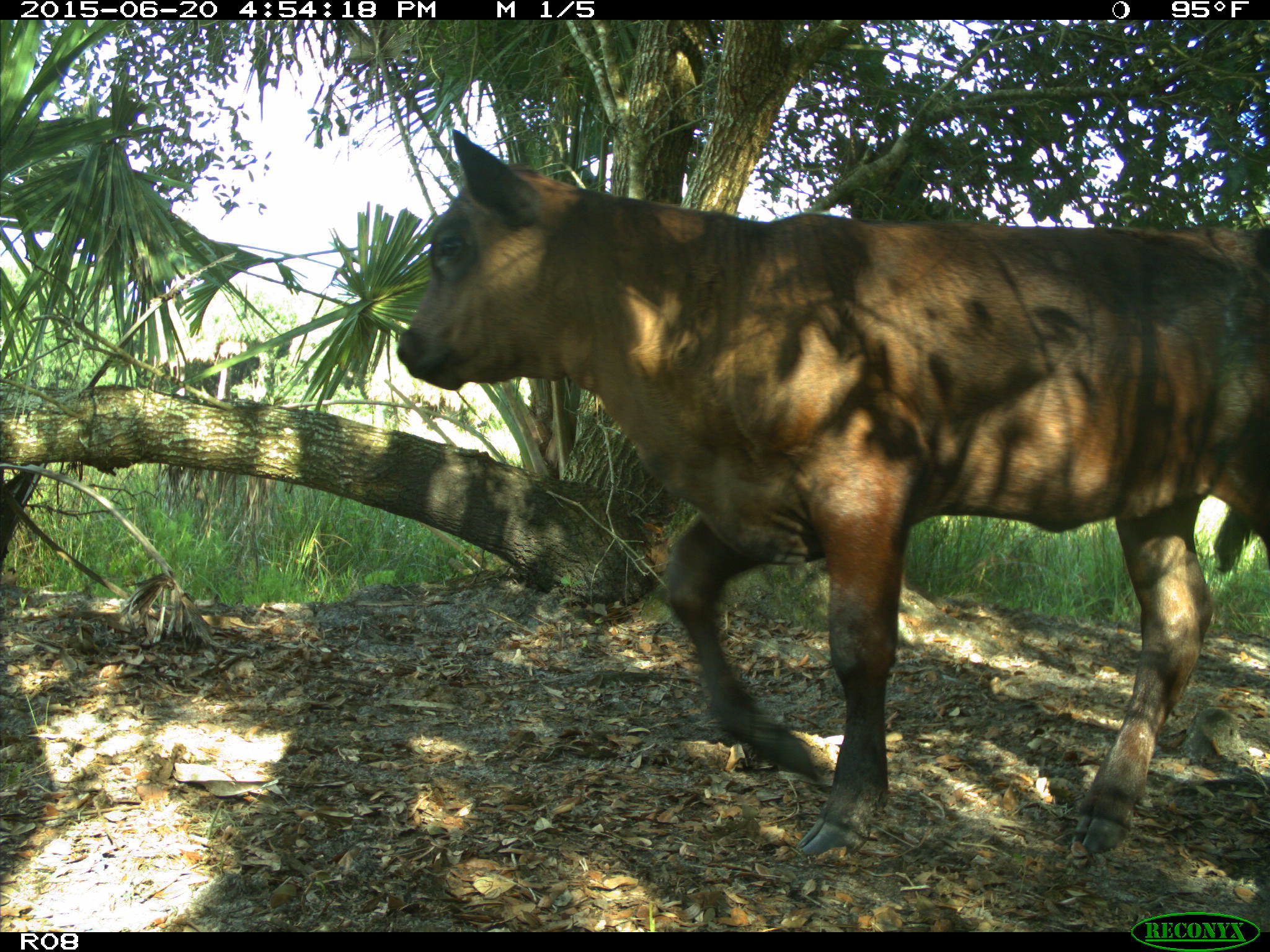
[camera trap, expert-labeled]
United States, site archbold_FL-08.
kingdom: Animalia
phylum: Chordata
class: Mammalia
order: Artiodactyla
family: Bovidae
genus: Bos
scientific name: Bos taurus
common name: domestic cow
Bos taurus (domestic cow).